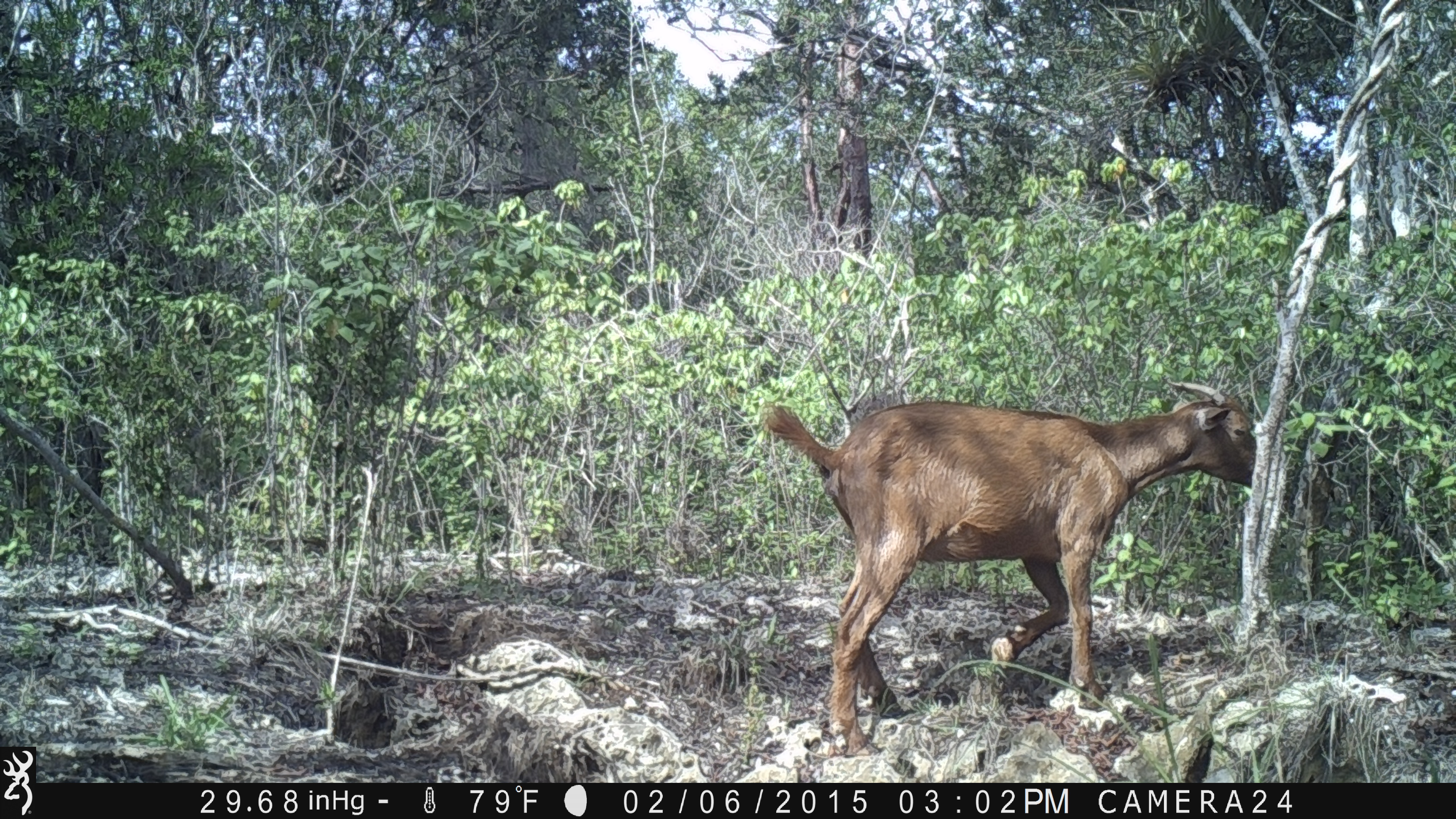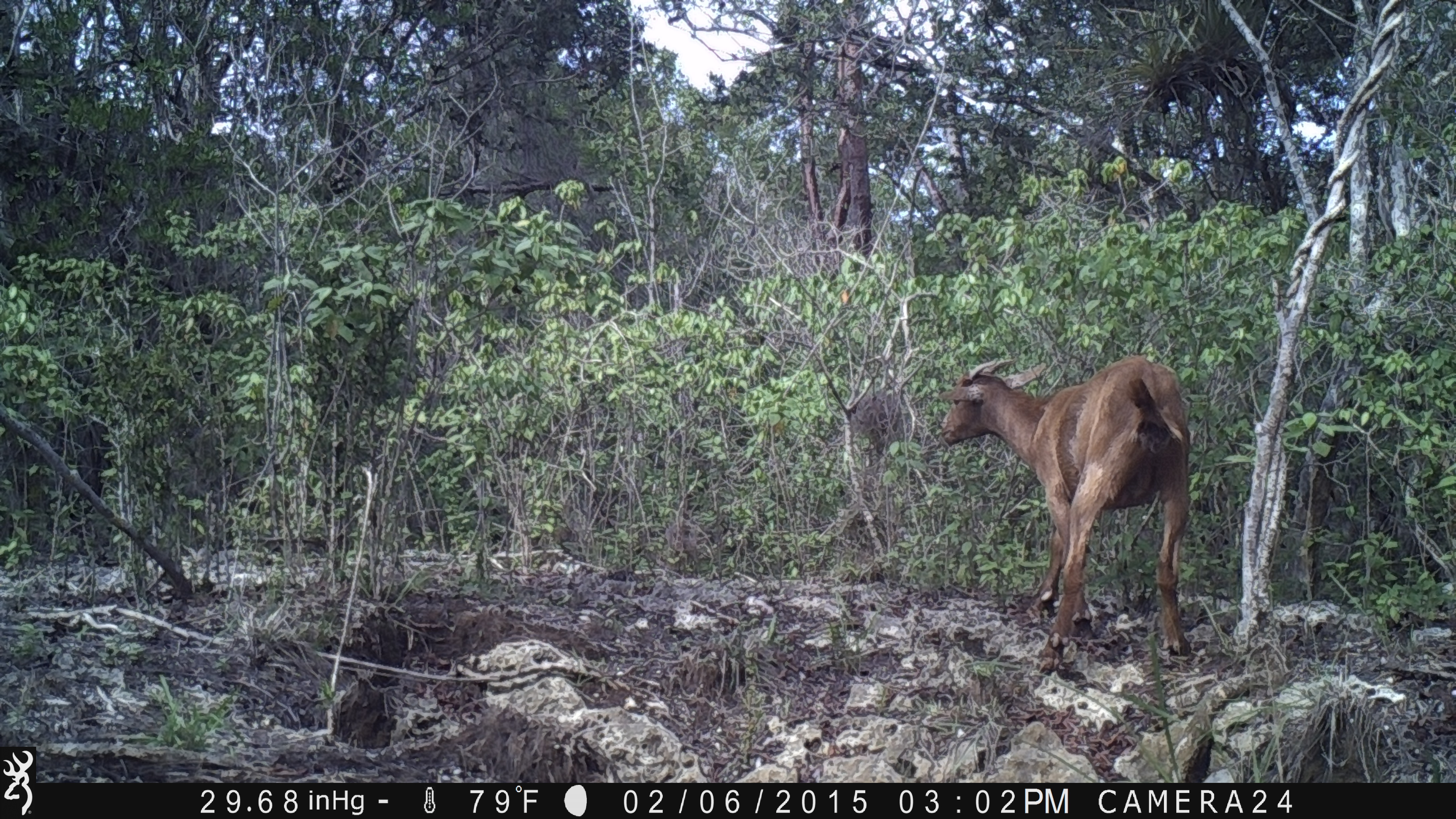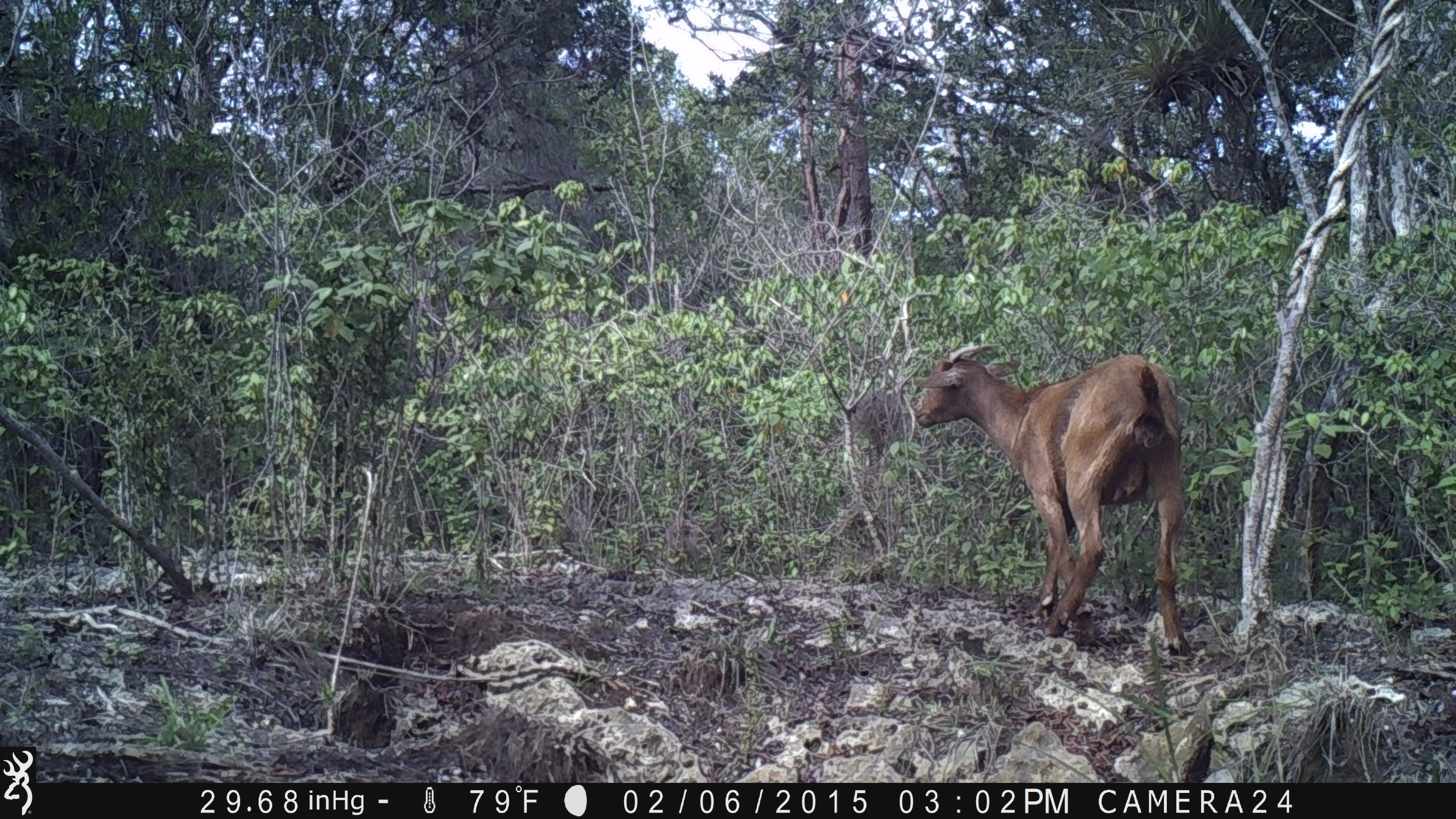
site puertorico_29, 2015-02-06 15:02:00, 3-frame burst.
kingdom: Animalia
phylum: Chordata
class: Mammalia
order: Artiodactyla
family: Bovidae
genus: Capra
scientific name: Capra hircus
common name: goat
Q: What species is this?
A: Goat (Capra hircus).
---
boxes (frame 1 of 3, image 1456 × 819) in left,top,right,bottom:
goat: 756,382,1268,756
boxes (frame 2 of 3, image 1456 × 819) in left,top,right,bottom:
goat: 936,352,1194,674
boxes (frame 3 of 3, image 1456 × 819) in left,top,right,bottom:
goat: 909,345,1194,655